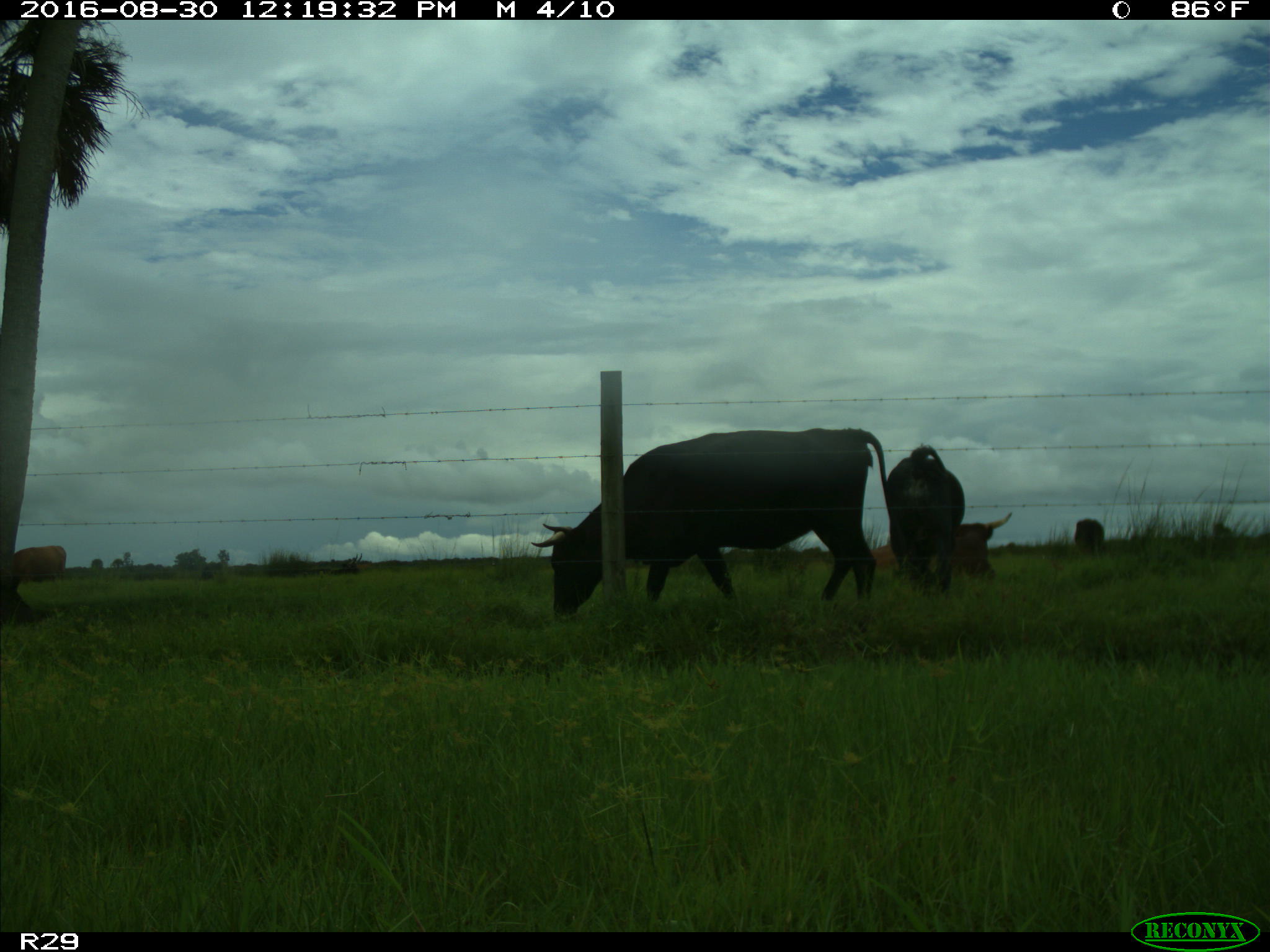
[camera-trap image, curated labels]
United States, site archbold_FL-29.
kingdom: Animalia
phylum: Chordata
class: Mammalia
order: Artiodactyla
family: Bovidae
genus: Bos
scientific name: Bos taurus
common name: domestic cow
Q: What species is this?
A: Bos taurus (domestic cow).